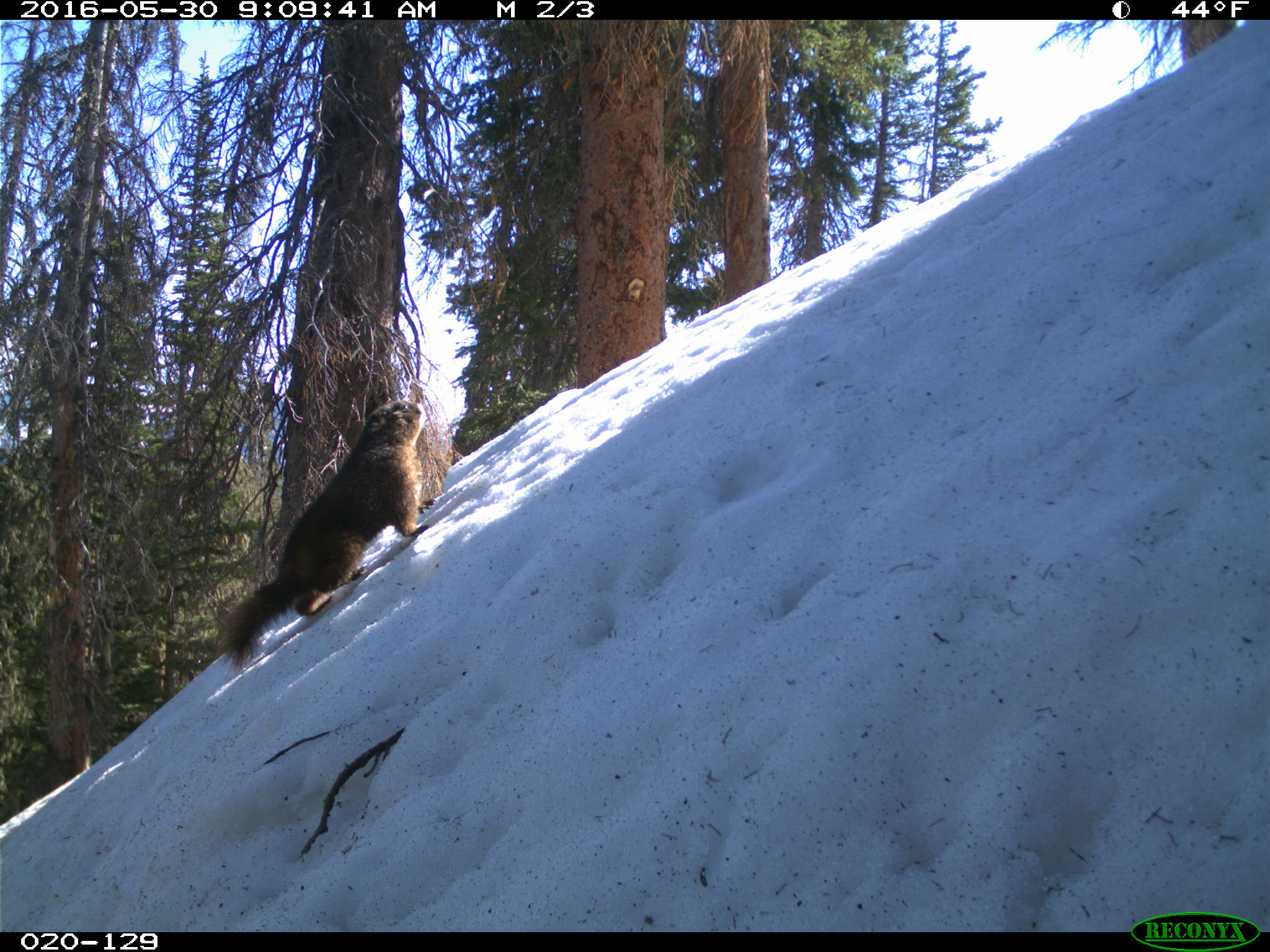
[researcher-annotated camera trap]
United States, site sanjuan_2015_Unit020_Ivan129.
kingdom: Animalia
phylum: Chordata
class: Mammalia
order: Rodentia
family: Sciuridae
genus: Marmota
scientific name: Marmota flaviventris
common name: yellow-bellied marmot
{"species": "Marmota flaviventris (yellow-bellied marmot)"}